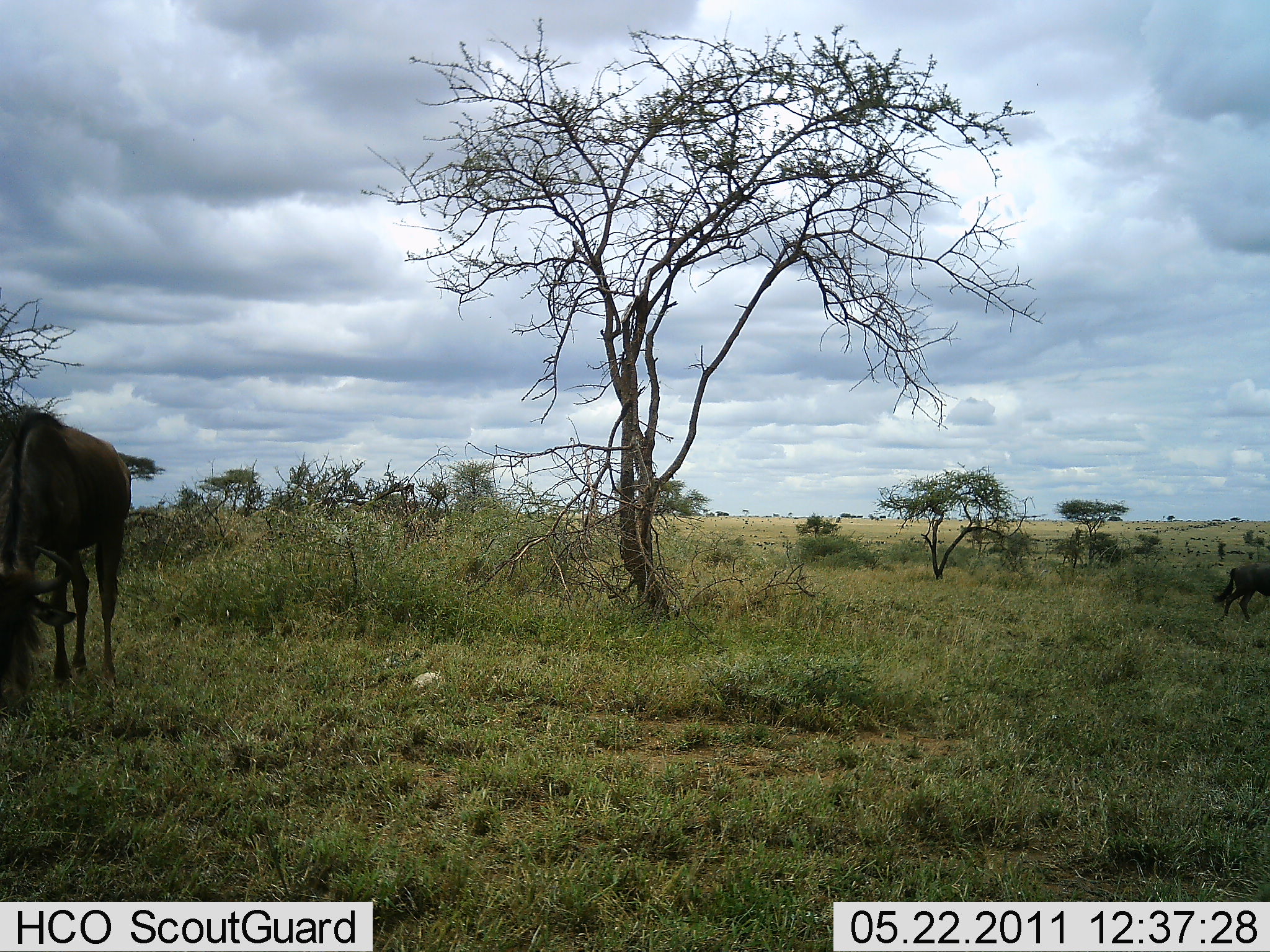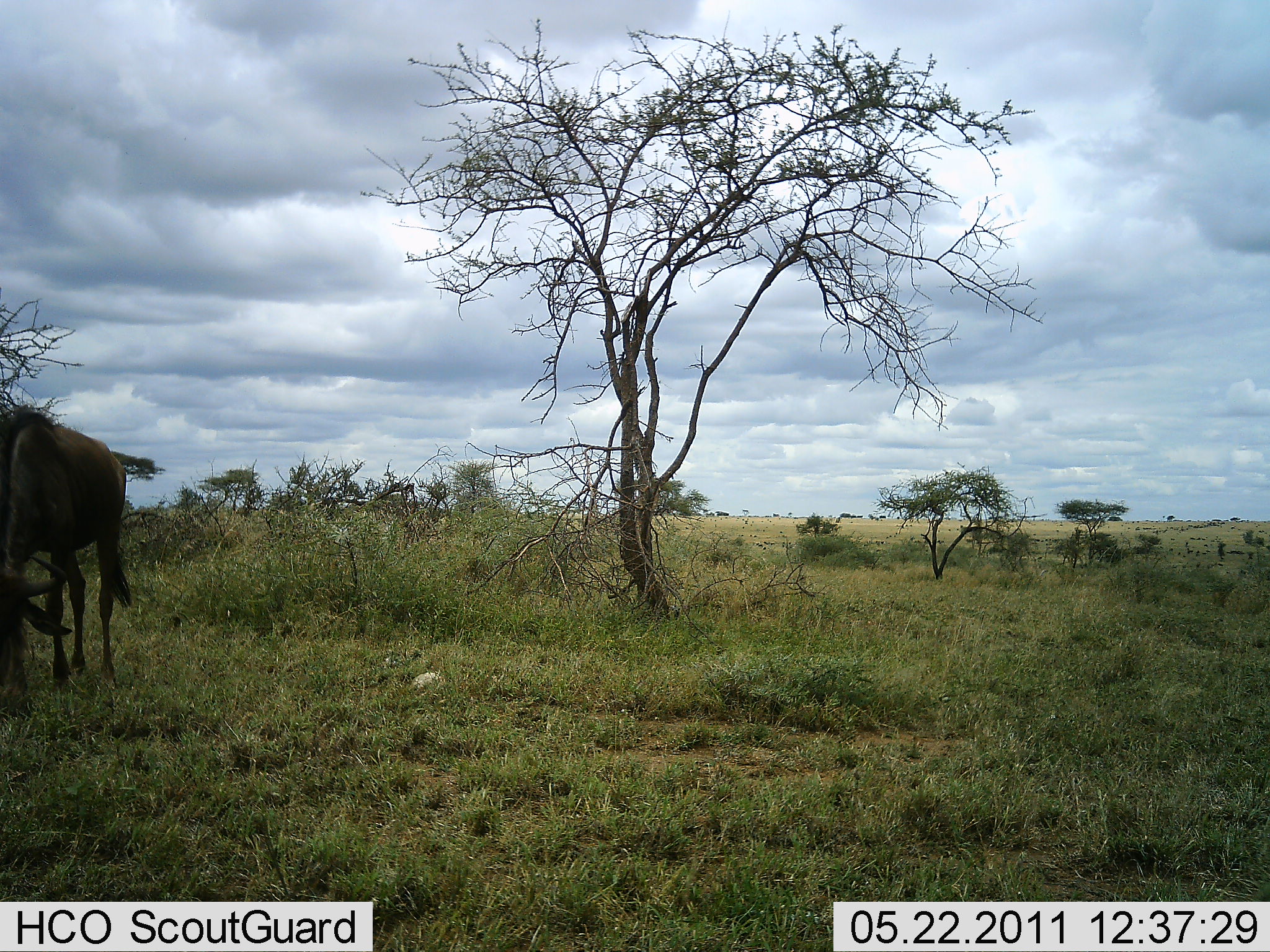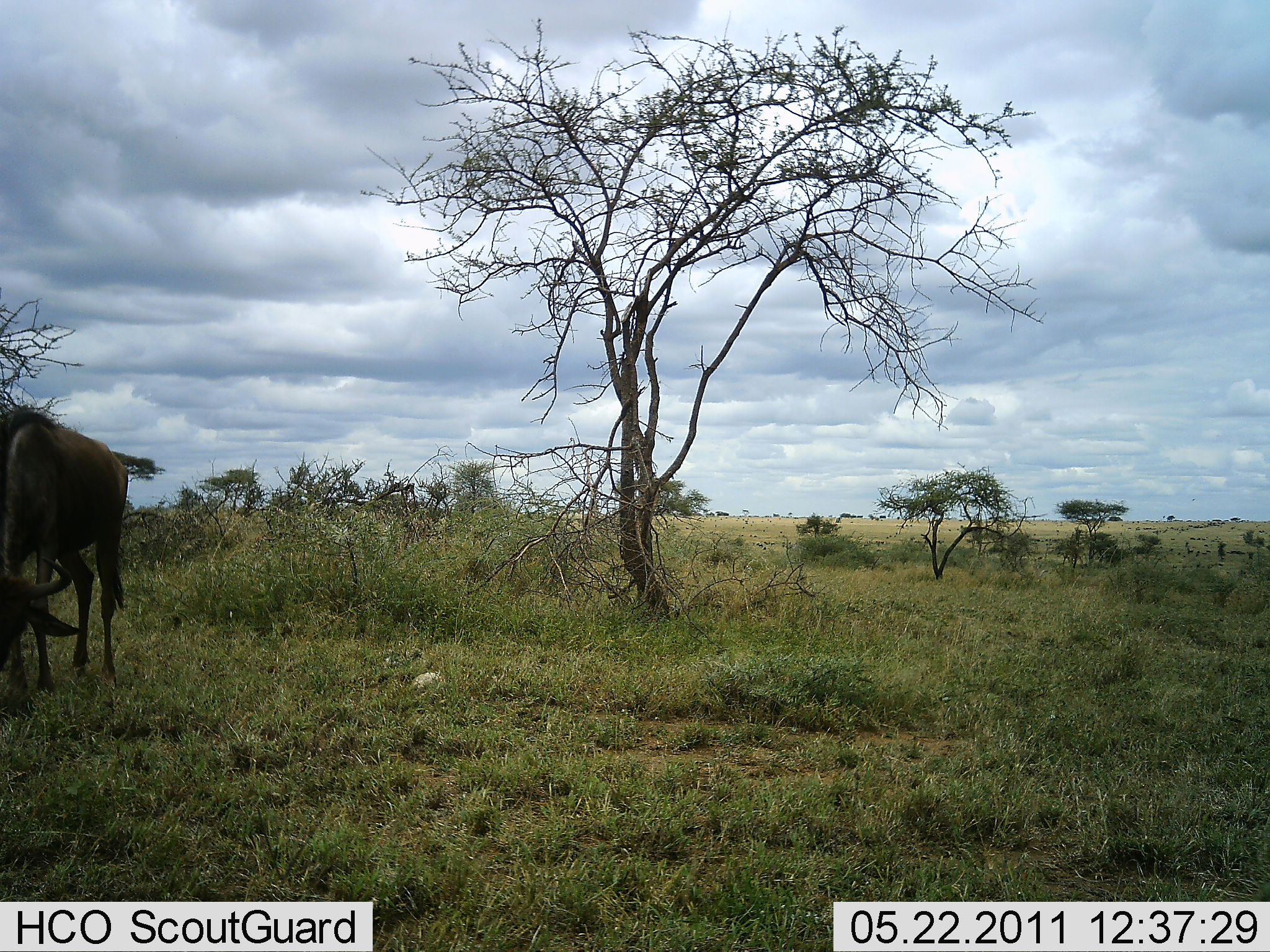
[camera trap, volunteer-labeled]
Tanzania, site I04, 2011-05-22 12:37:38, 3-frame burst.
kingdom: Animalia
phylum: Chordata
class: Mammalia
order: Artiodactyla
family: Bovidae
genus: Connochaetes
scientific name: Connochaetes taurinus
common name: blue wildebeest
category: wildebeest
Wildebeest (blue wildebeest) (Connochaetes taurinus), count 2. Behavior (volunteer vote fractions): standing 38%, resting 0%, moving 54%, interacting 0%. Young present (vote fraction): 15%. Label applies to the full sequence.